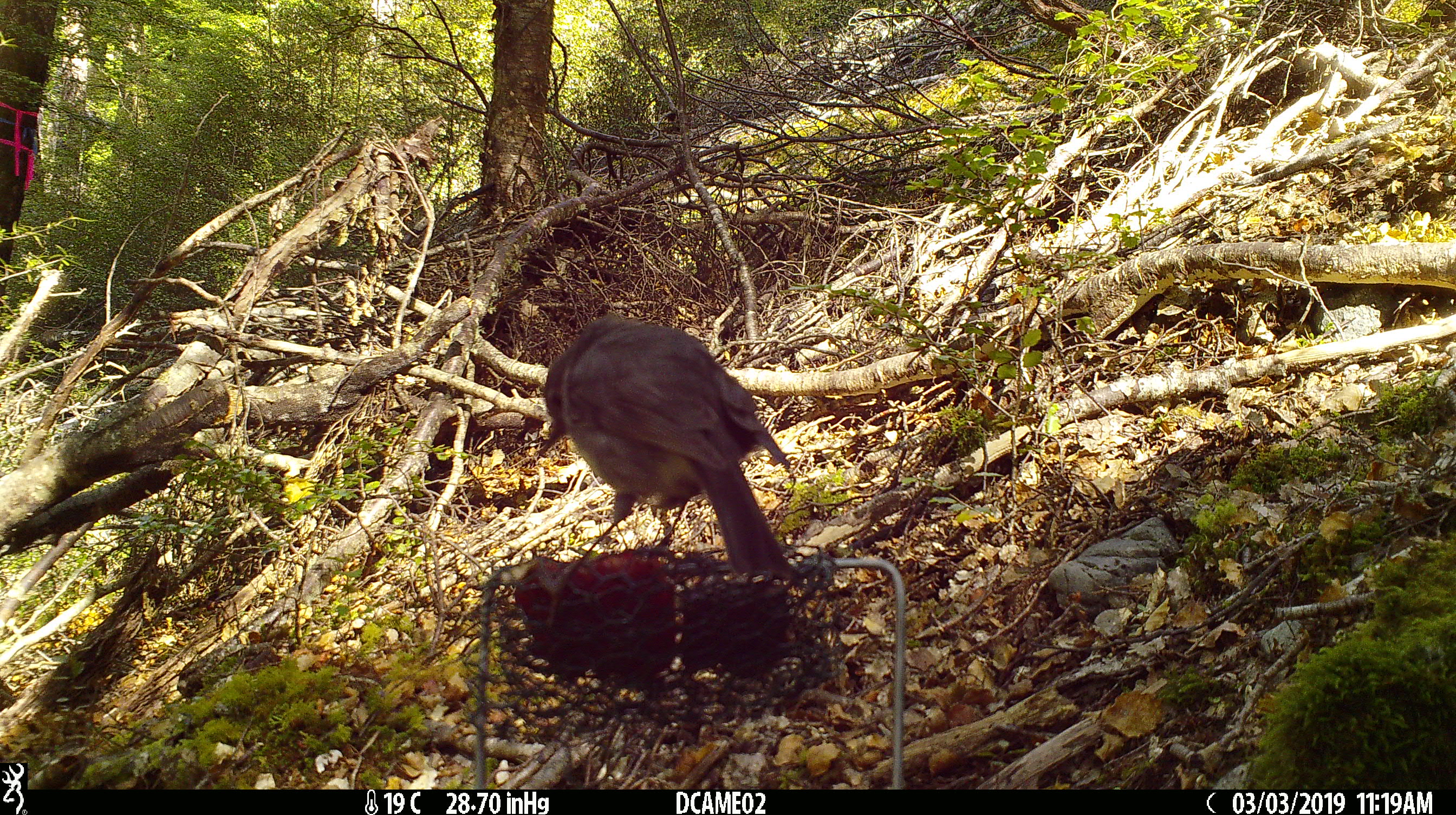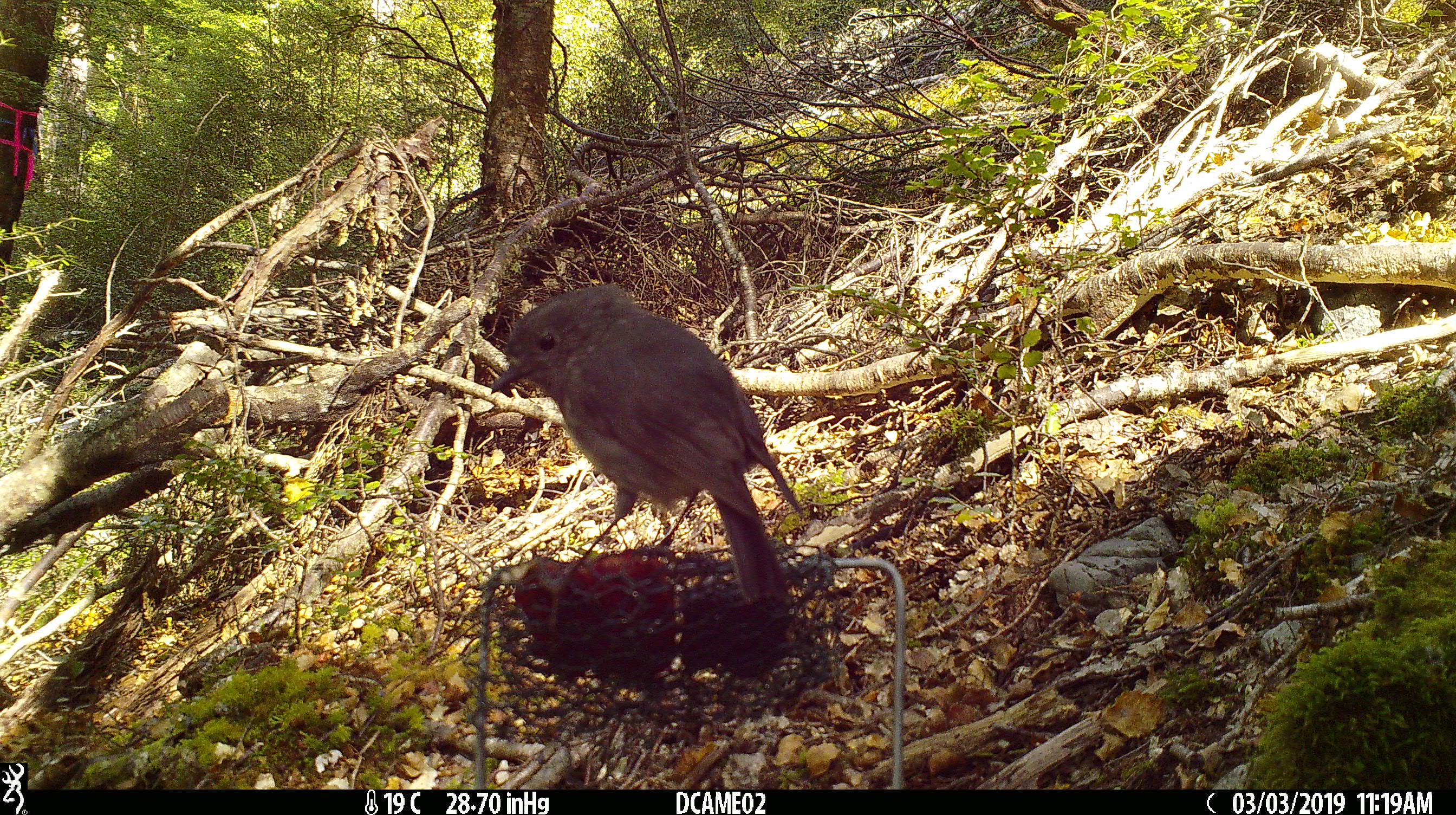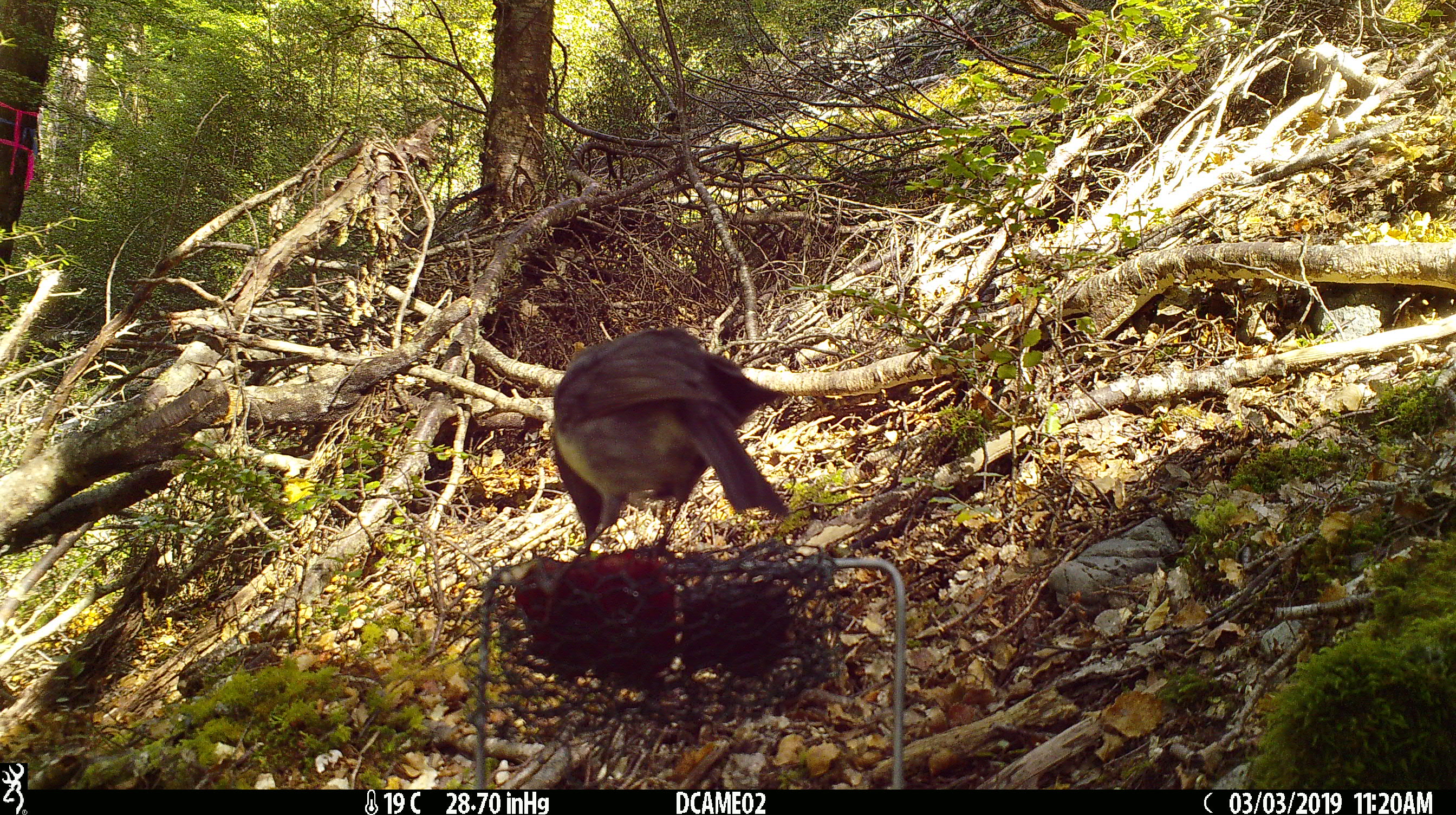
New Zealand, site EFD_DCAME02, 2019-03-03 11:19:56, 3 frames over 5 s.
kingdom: Animalia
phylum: Chordata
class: Aves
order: Passeriformes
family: Petroicidae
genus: Petroica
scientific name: Petroica australis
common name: new zealand robin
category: robin